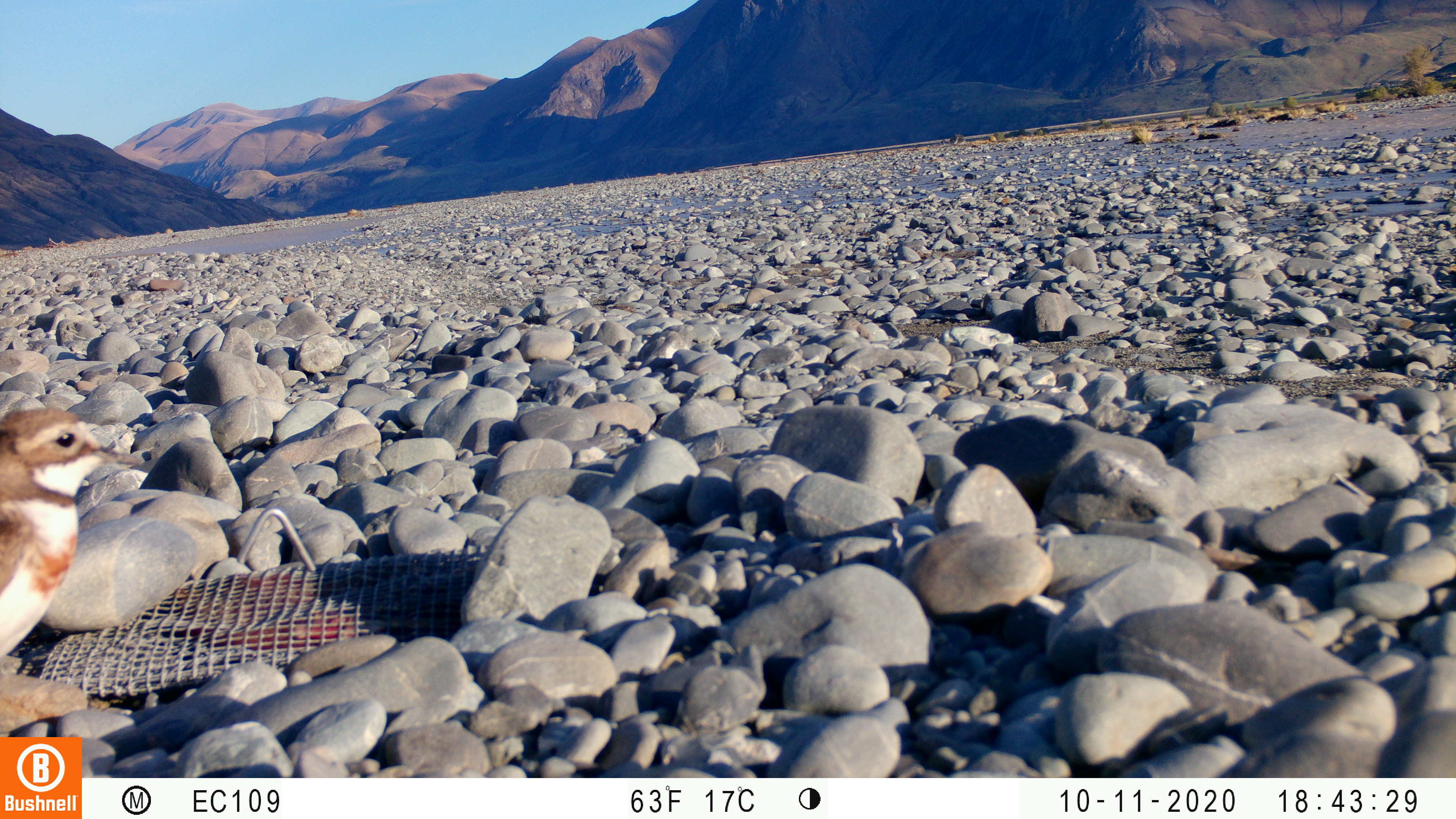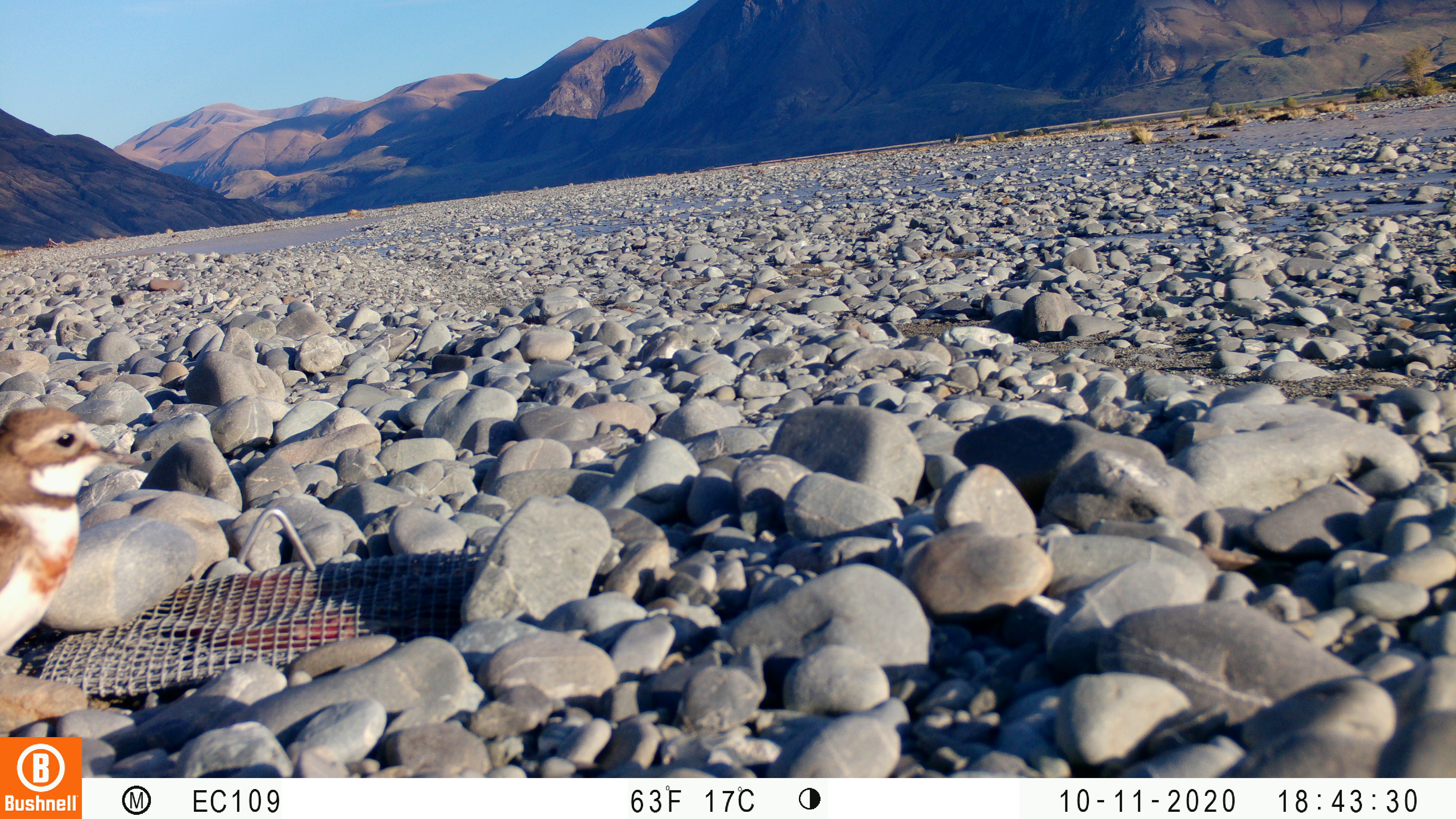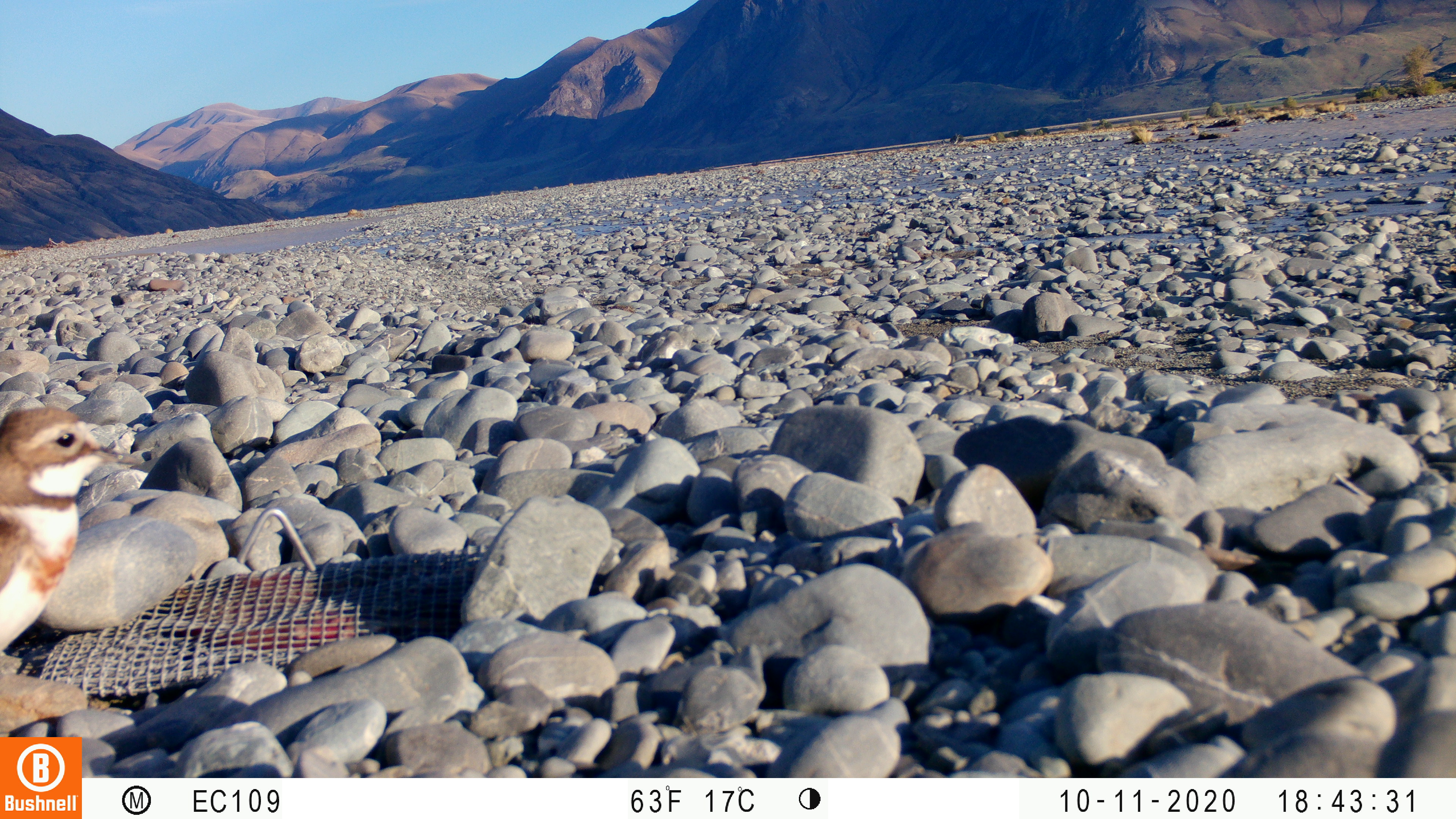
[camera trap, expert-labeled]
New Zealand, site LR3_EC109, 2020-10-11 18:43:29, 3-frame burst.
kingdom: Animalia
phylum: Chordata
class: Aves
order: Charadriiformes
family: Charadriidae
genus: Charadrius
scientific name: Charadrius bicinctus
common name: double-banded plover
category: banded dotterel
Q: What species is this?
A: Banded dotterel (double-banded plover) (Charadrius bicinctus).